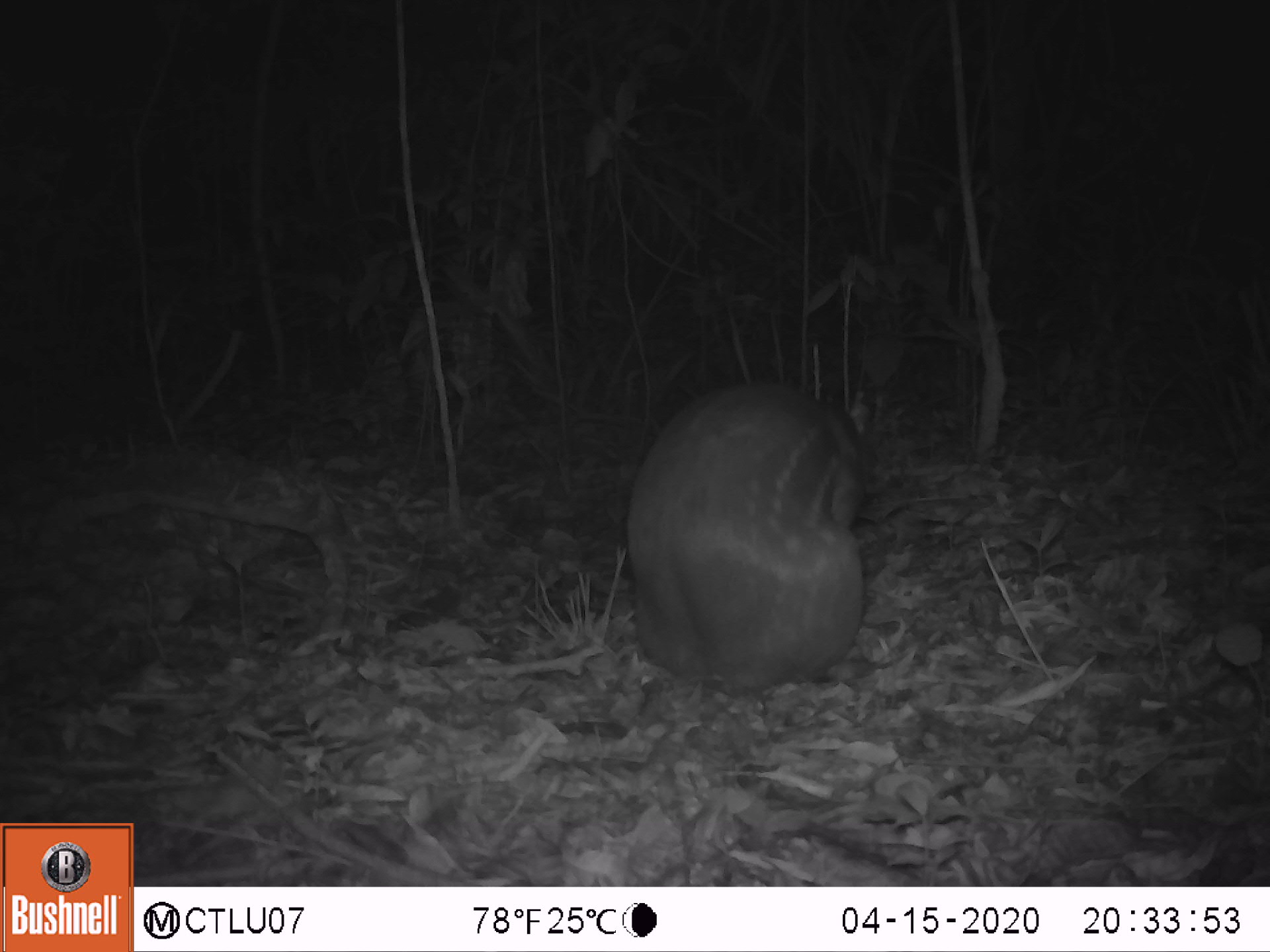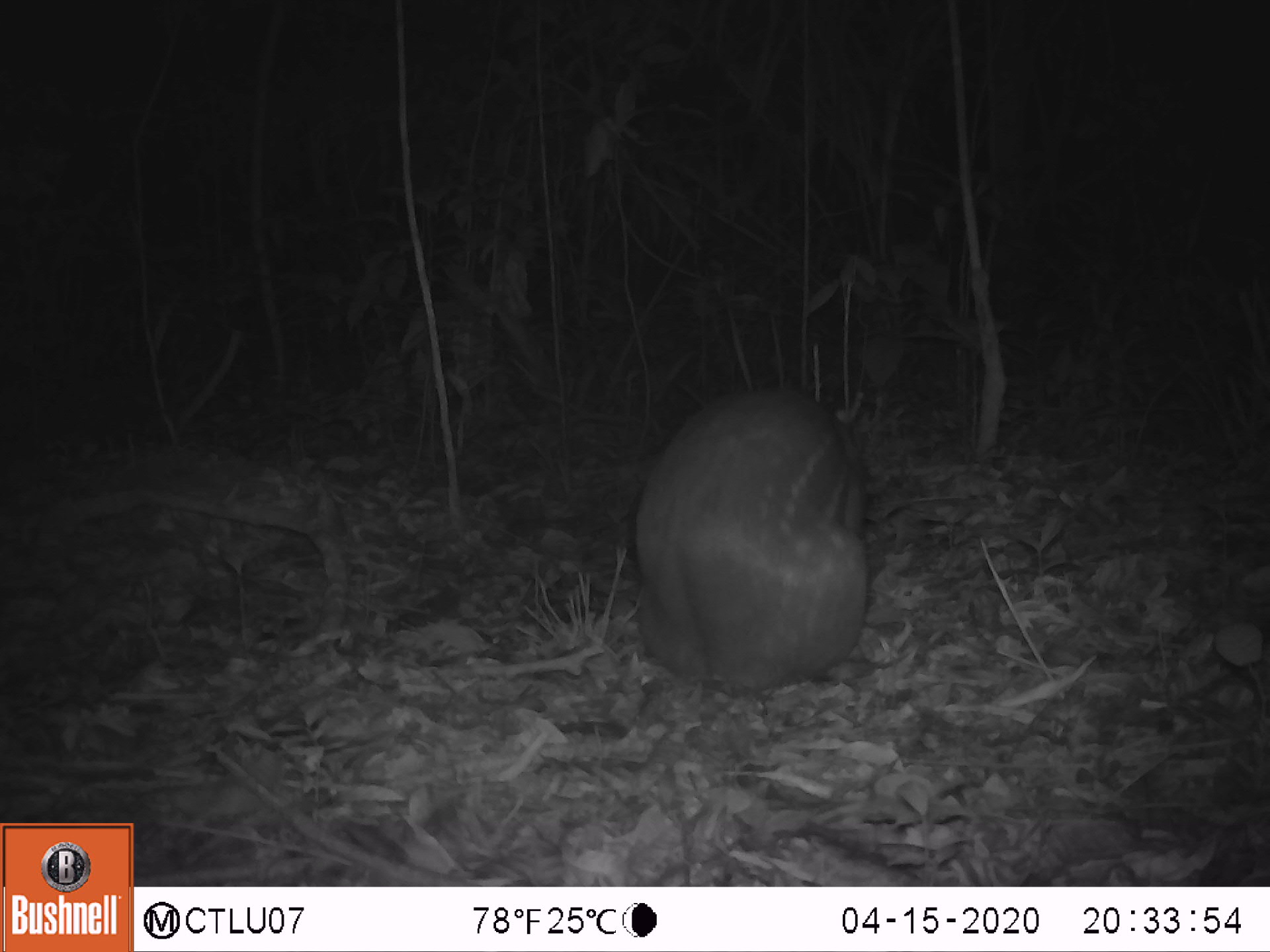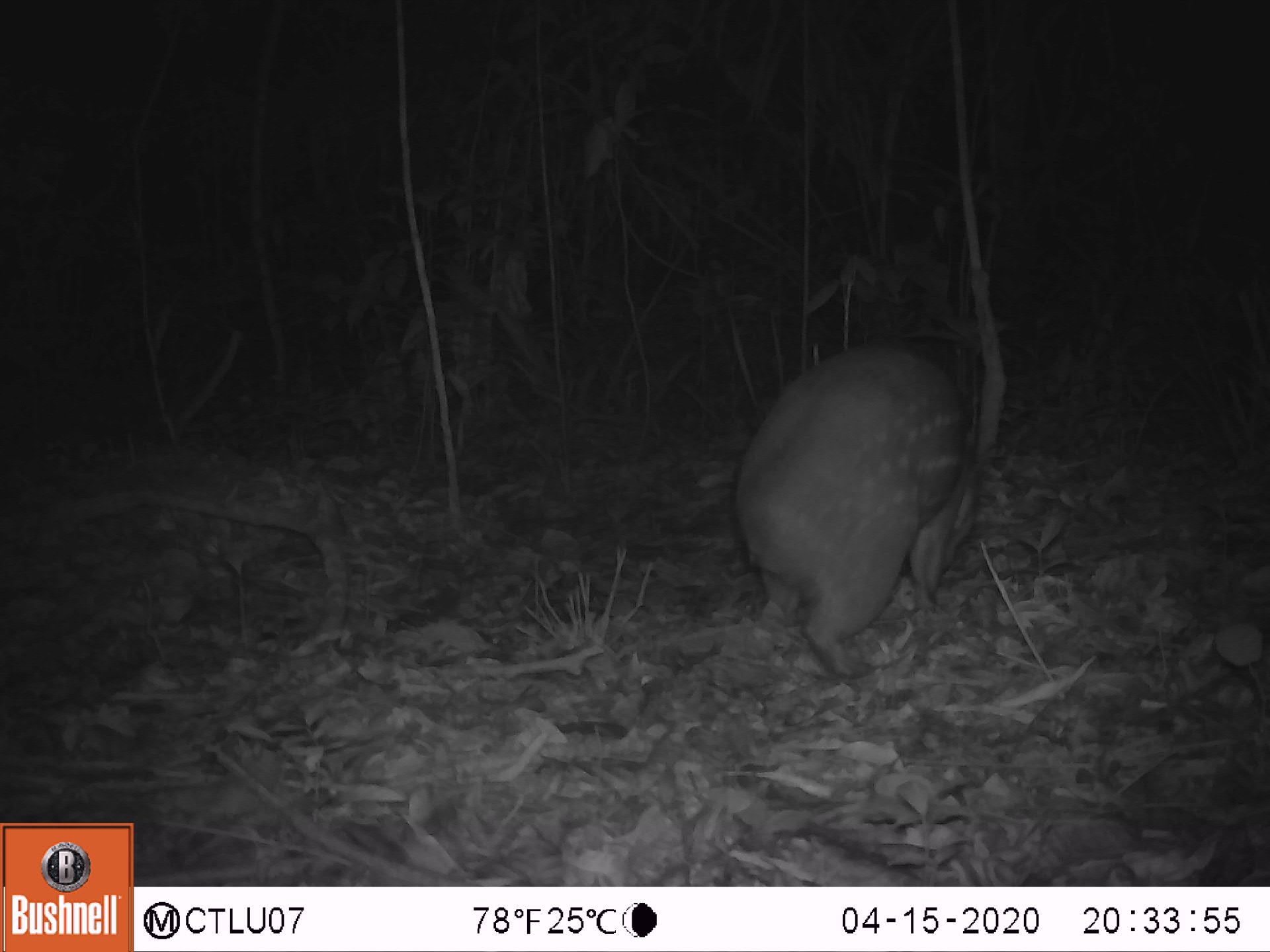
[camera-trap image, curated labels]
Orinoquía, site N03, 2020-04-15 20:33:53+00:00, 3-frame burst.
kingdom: Animalia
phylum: Chordata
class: Mammalia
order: Rodentia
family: Cuniculidae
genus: Cuniculus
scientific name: Cuniculus paca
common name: spotted paca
Spotted paca (Cuniculus paca).